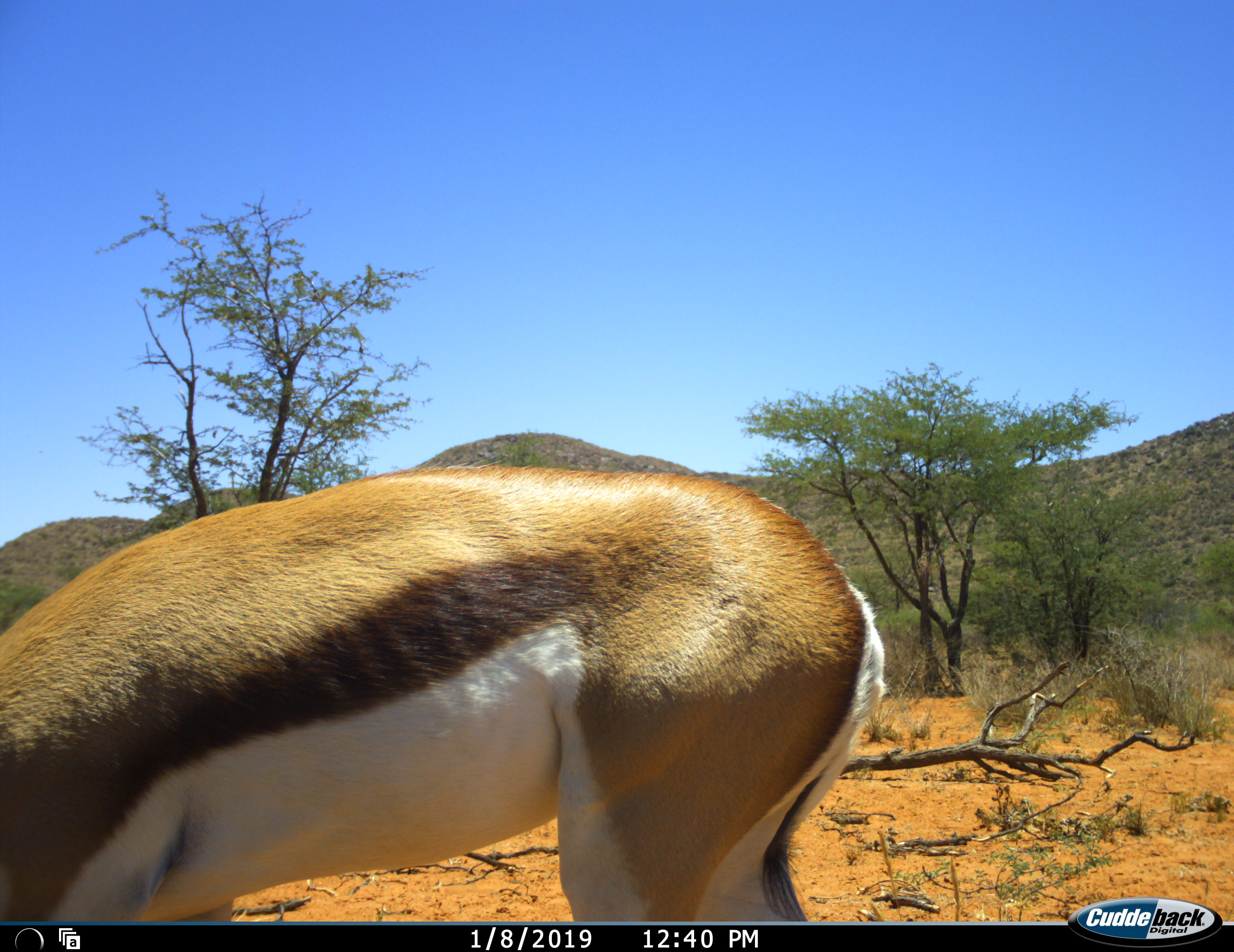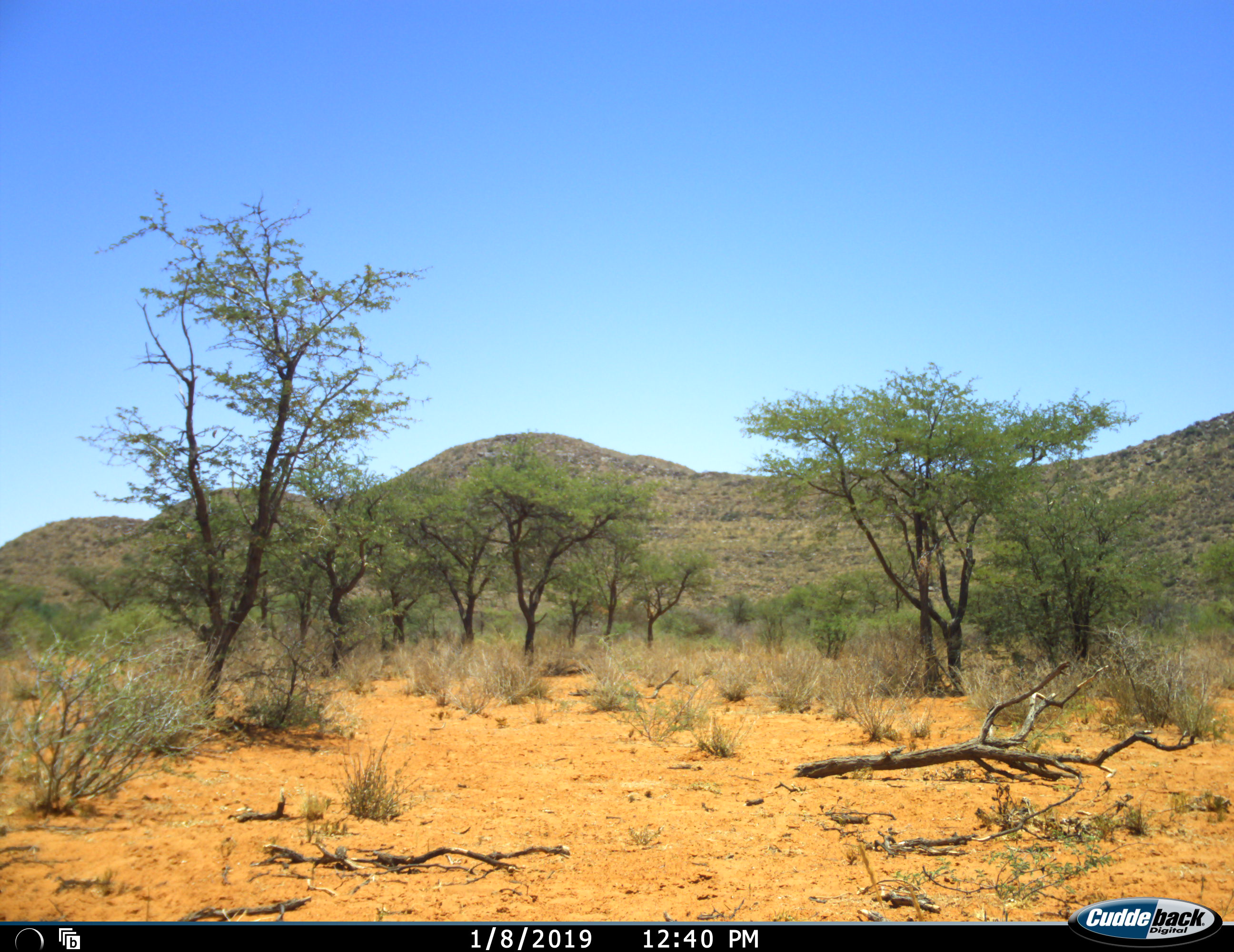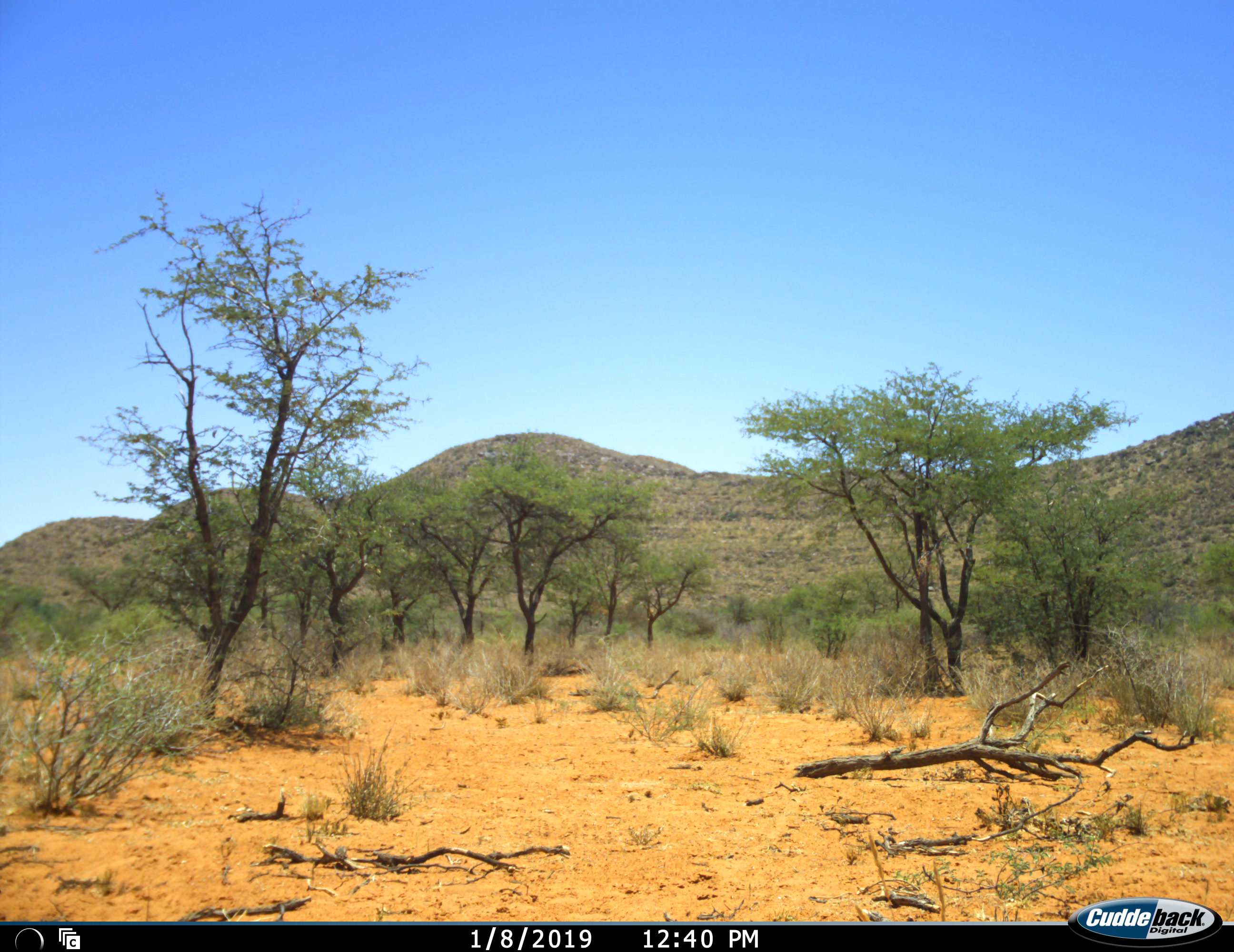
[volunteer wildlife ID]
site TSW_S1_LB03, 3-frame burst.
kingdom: Animalia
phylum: Chordata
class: Mammalia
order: Artiodactyla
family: Bovidae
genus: Antidorcas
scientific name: Antidorcas marsupialis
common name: springbok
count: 1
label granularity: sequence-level